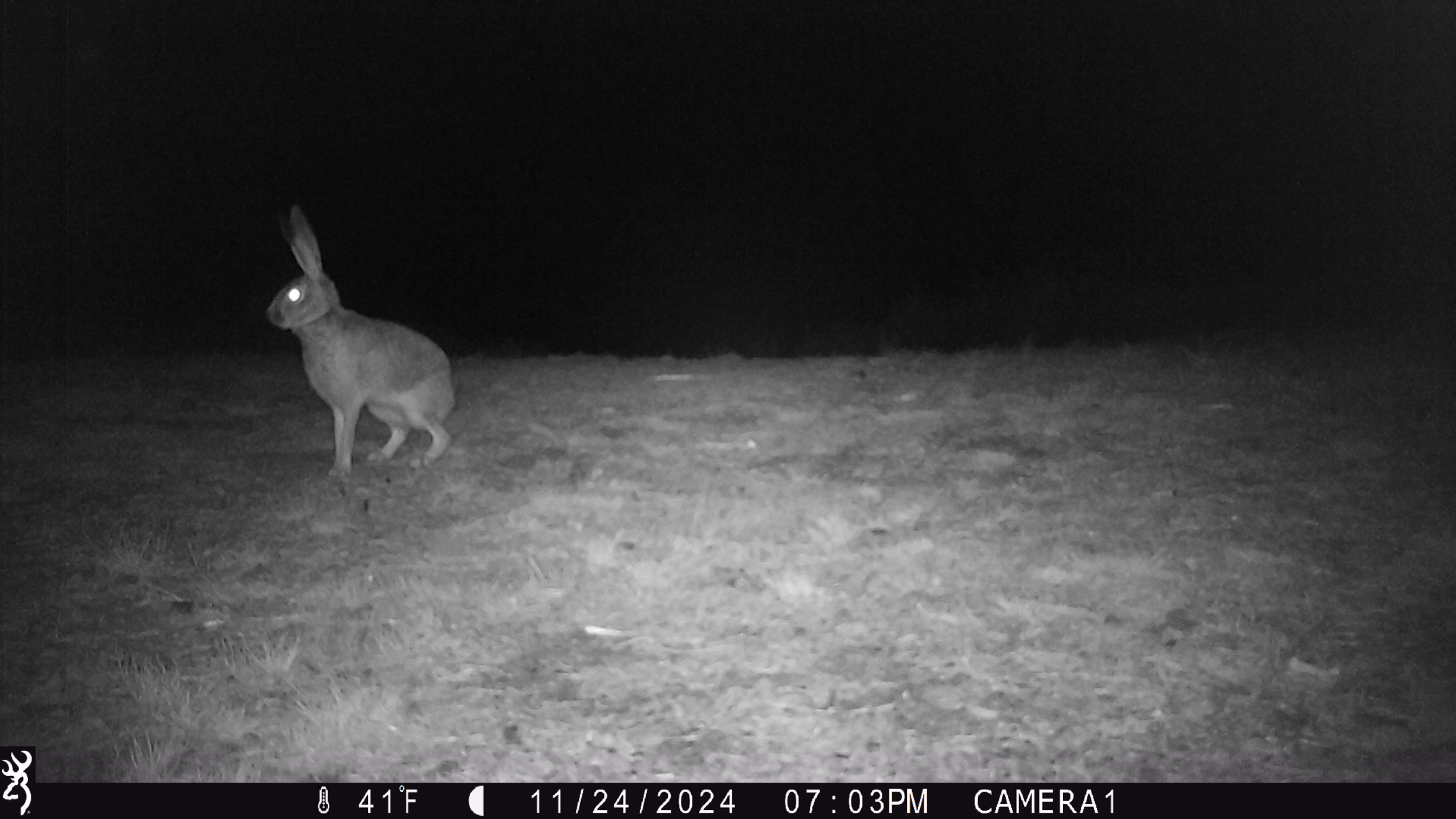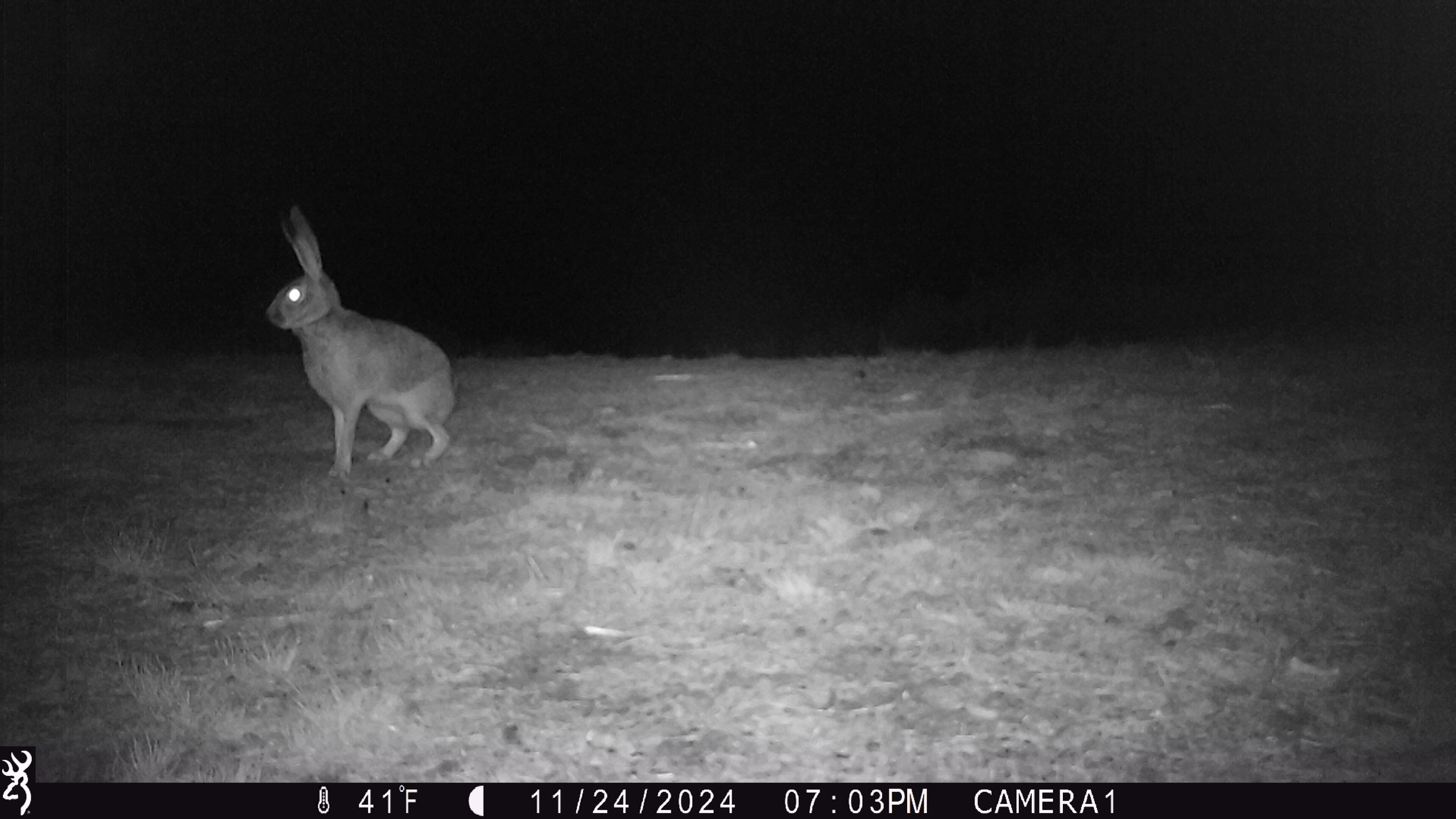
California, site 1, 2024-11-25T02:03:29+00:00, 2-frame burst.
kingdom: Animalia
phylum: Chordata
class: Mammalia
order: Lagomorpha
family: Leporidae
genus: Lepus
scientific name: Lepus californicus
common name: black-tailed jackrabbit